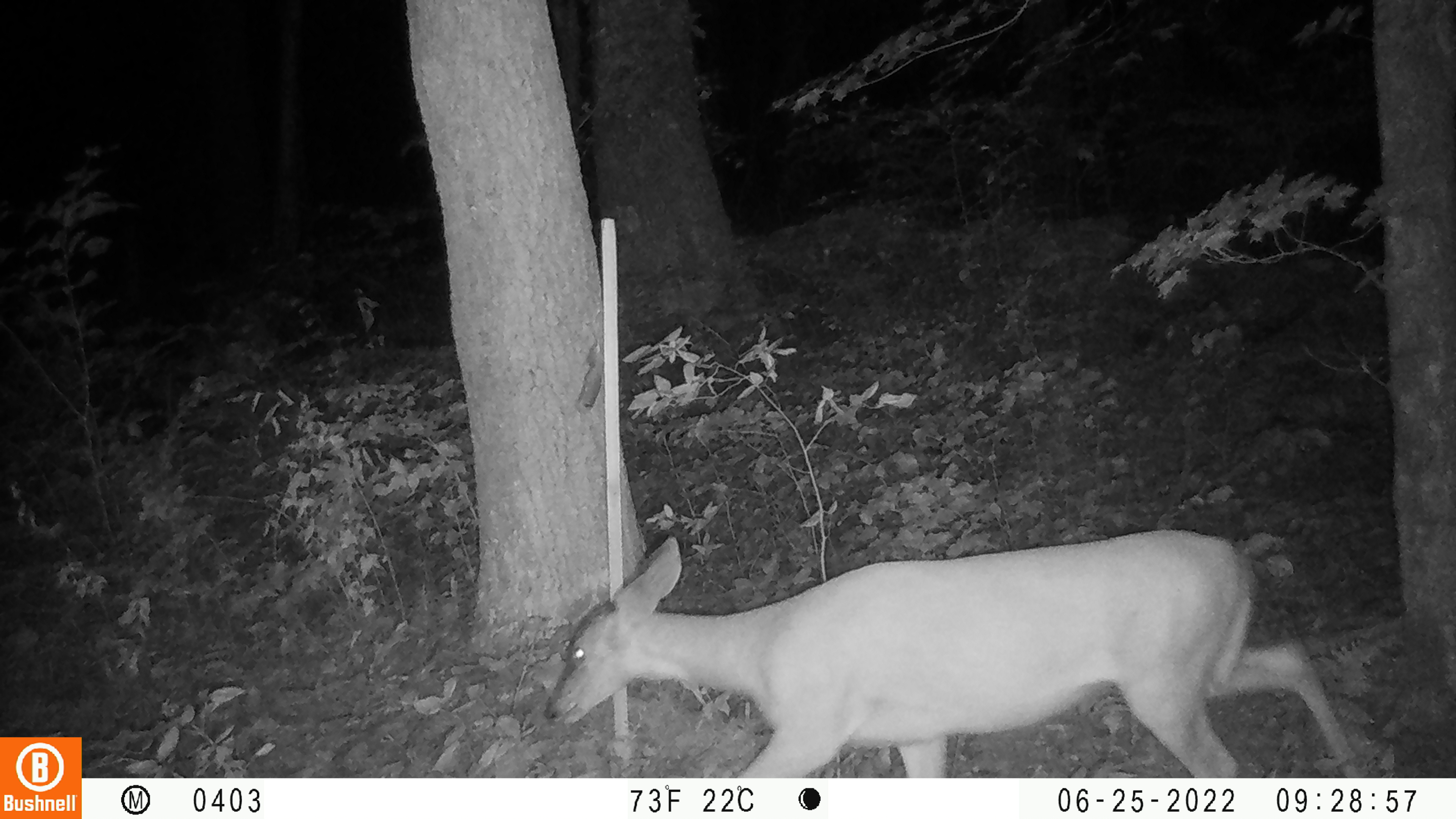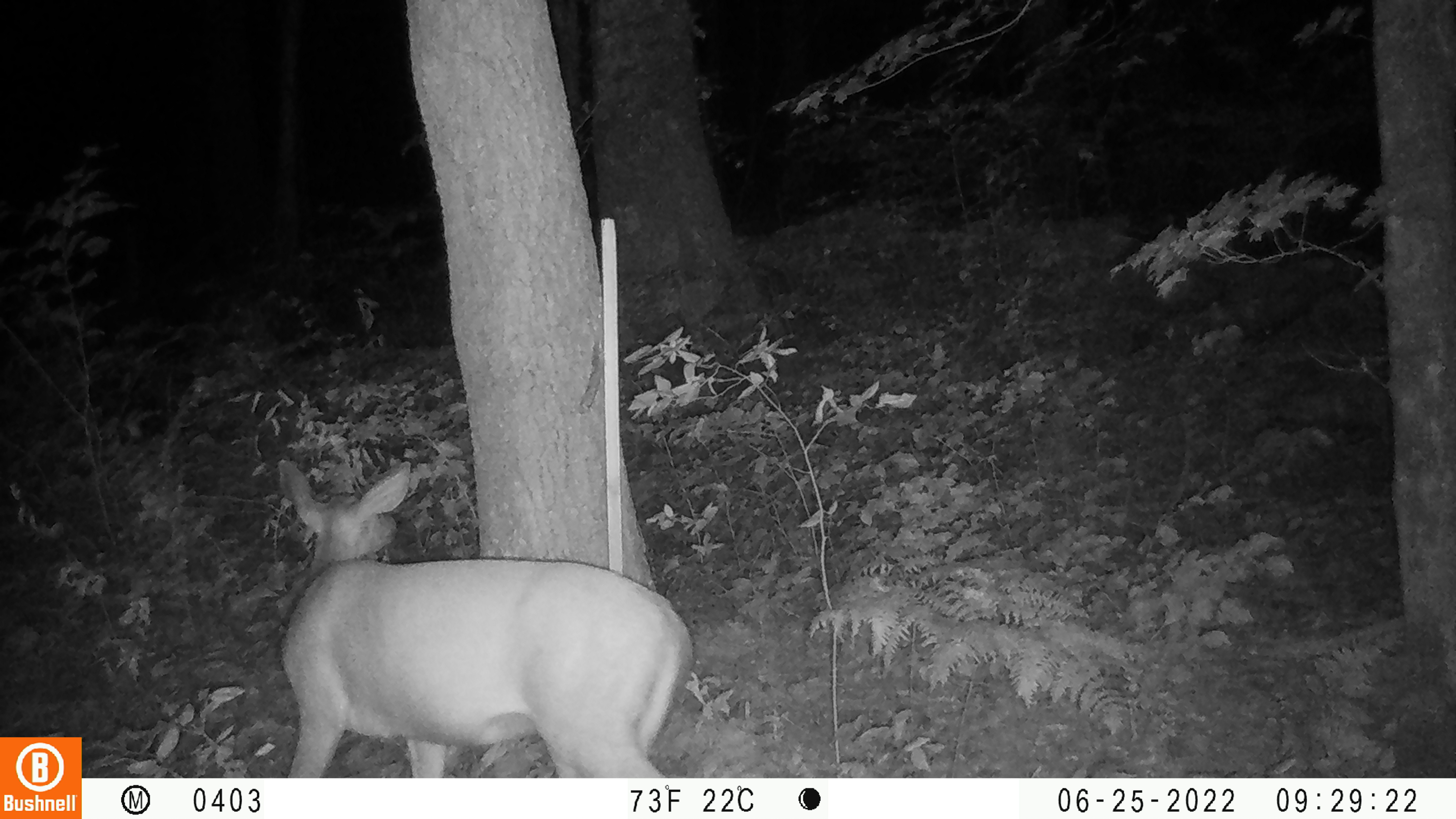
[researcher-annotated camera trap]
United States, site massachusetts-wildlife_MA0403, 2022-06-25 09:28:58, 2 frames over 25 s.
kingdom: Animalia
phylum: Chordata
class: Mammalia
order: Artiodactyla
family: Cervidae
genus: Odocoileus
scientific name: Odocoileus virginianus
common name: white-tailed deer